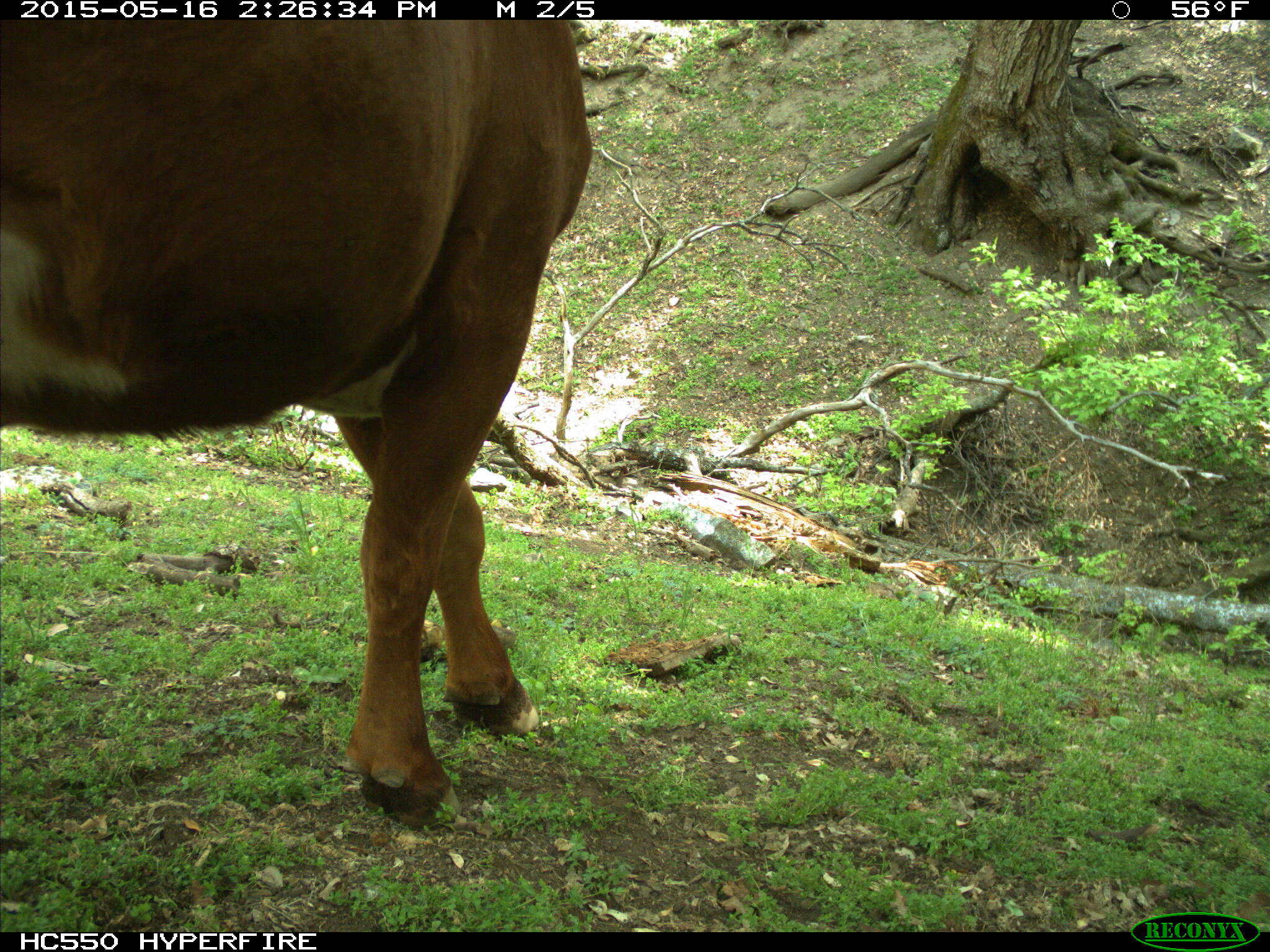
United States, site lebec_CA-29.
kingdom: Animalia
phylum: Chordata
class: Mammalia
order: Artiodactyla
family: Bovidae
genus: Bos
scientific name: Bos taurus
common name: domestic cow